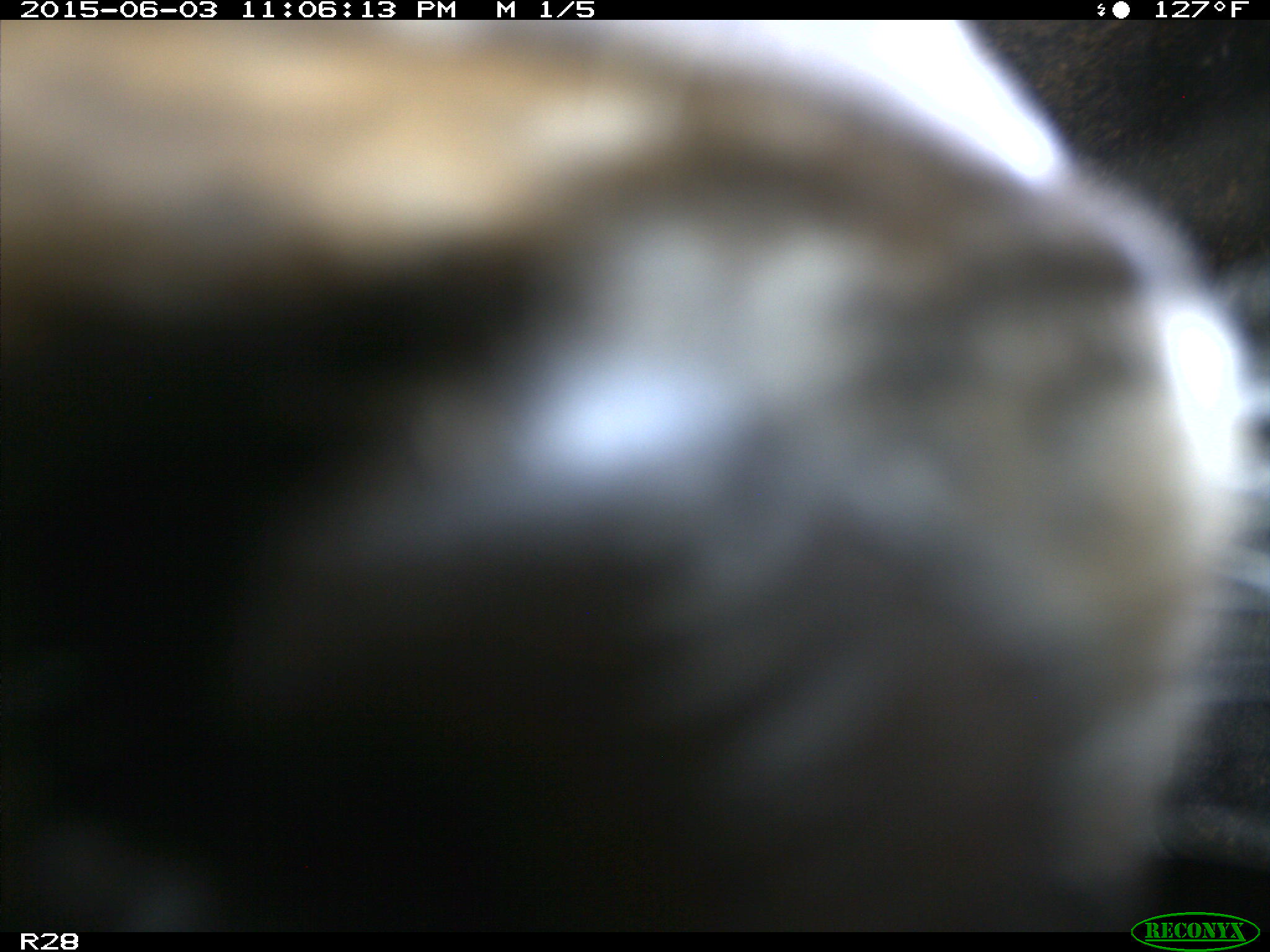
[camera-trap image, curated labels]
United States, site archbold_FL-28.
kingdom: Animalia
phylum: Chordata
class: Mammalia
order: Artiodactyla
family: Bovidae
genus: Bos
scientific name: Bos taurus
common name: domestic cow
Bos taurus (domestic cow).